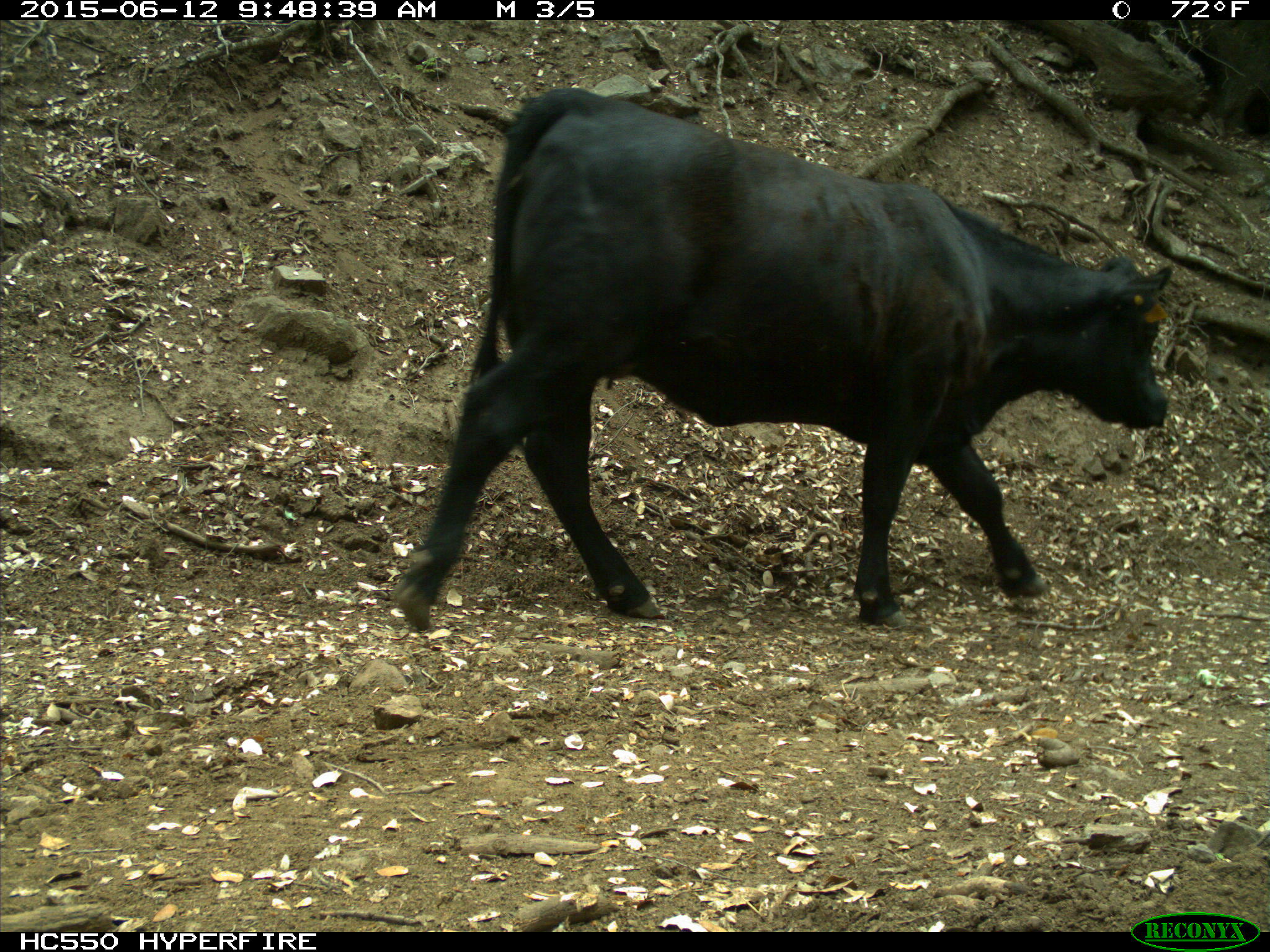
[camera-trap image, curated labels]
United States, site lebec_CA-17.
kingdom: Animalia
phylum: Chordata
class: Mammalia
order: Artiodactyla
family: Bovidae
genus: Bos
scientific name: Bos taurus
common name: domestic cow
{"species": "Bos taurus (domestic cow)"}